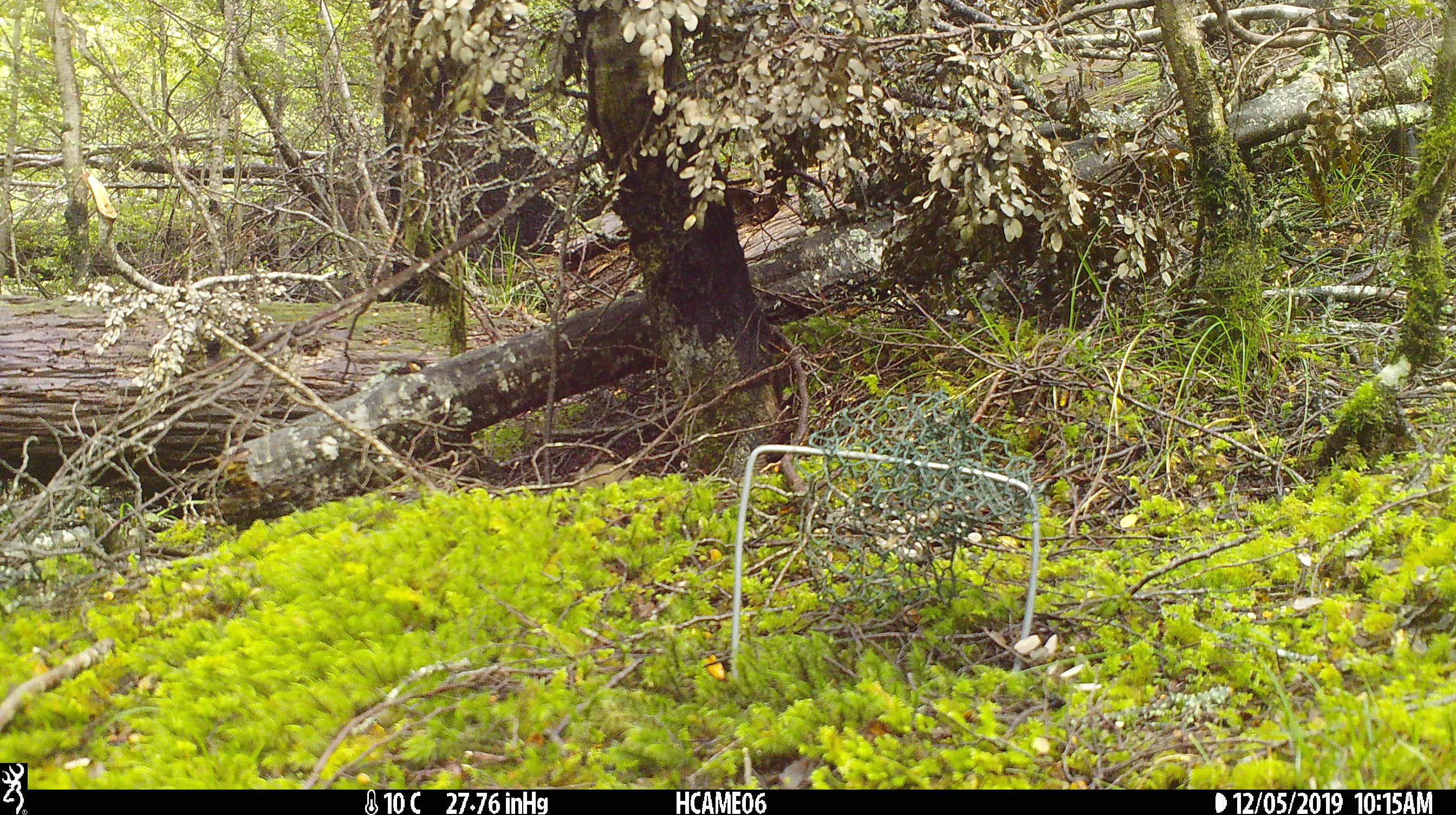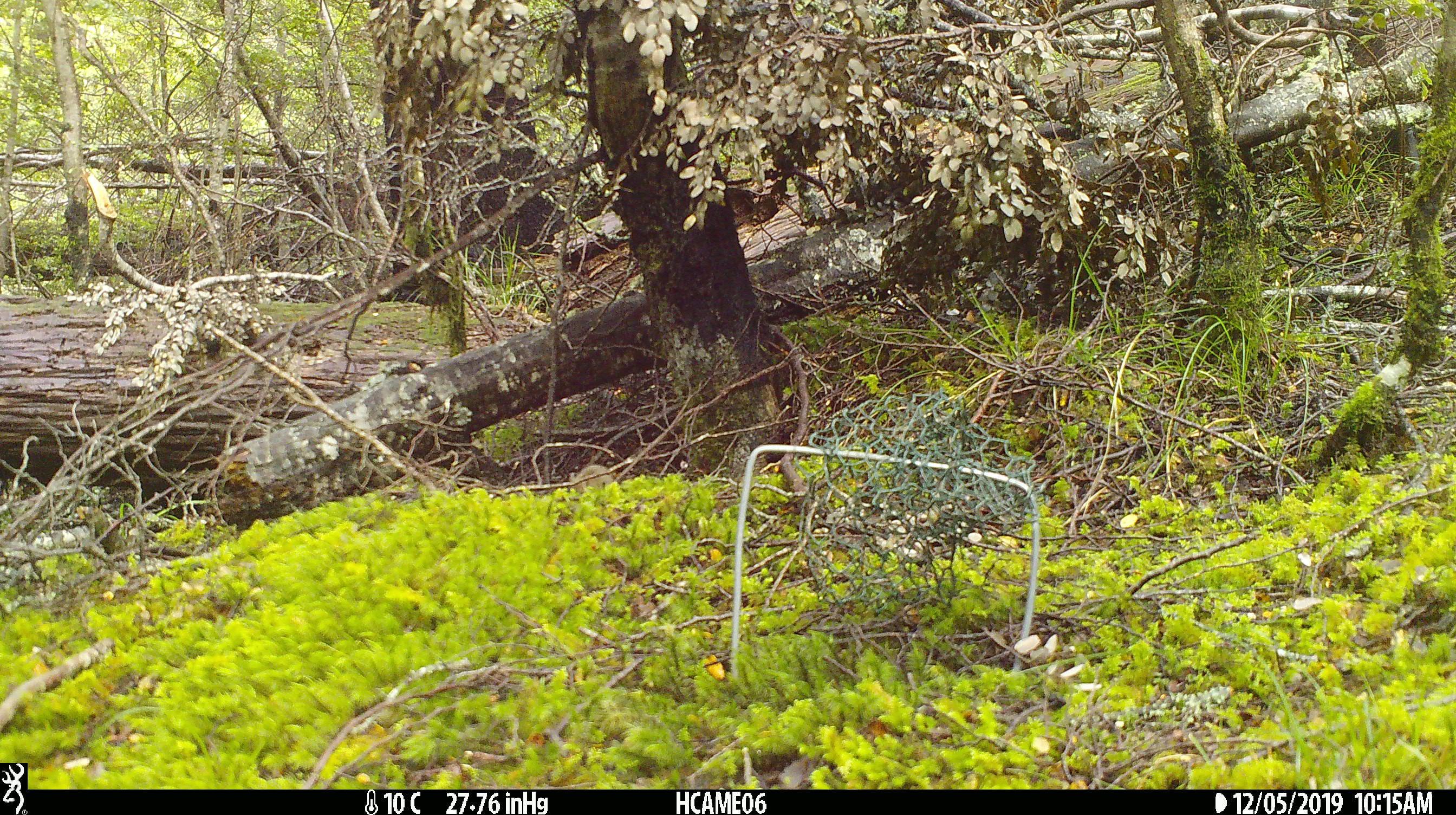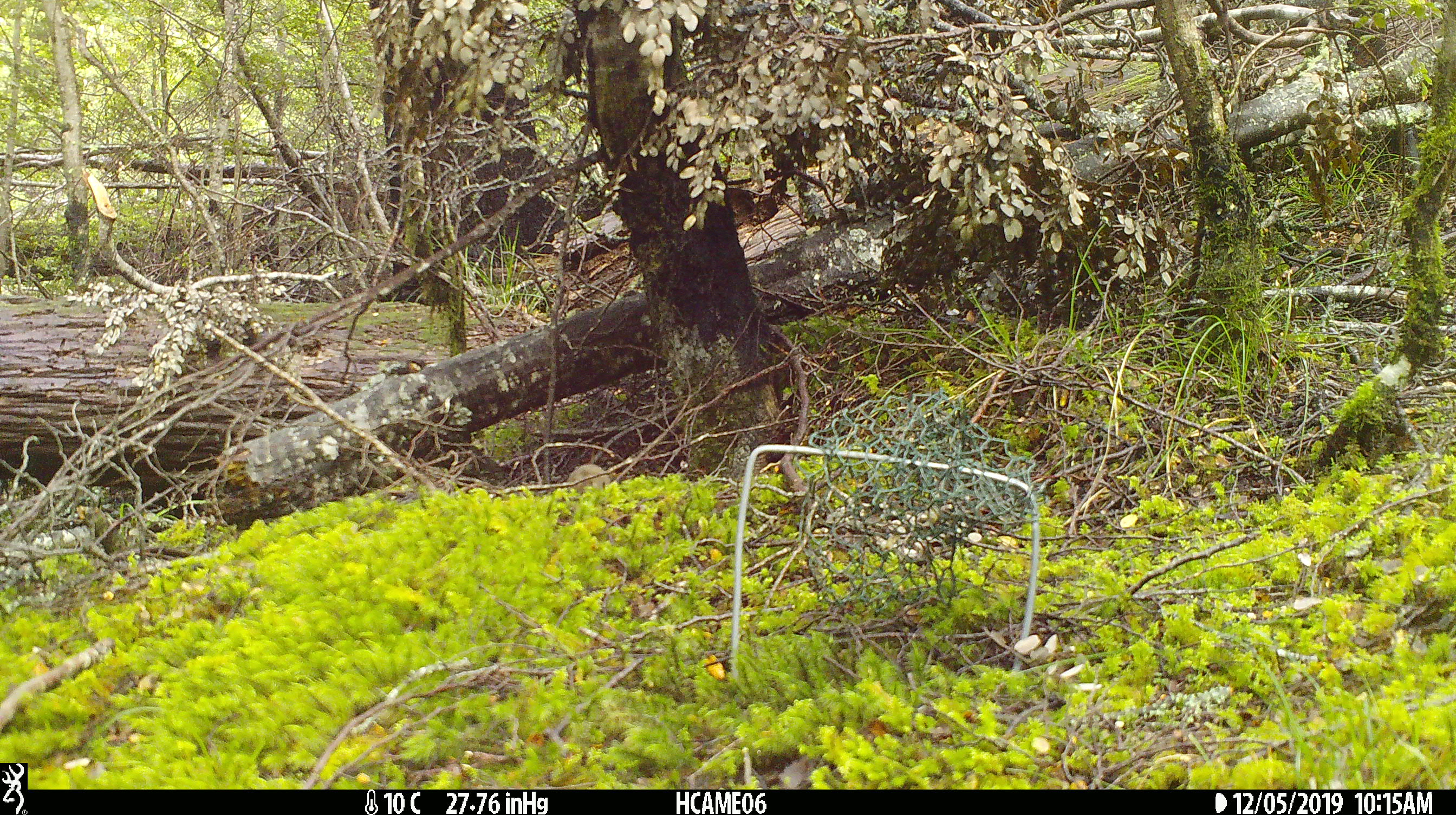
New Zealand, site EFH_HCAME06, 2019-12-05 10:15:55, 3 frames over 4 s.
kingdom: Animalia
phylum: Chordata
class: Mammalia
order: Rodentia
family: Muridae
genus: Mus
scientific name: Mus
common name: mouse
Mouse (Mus).